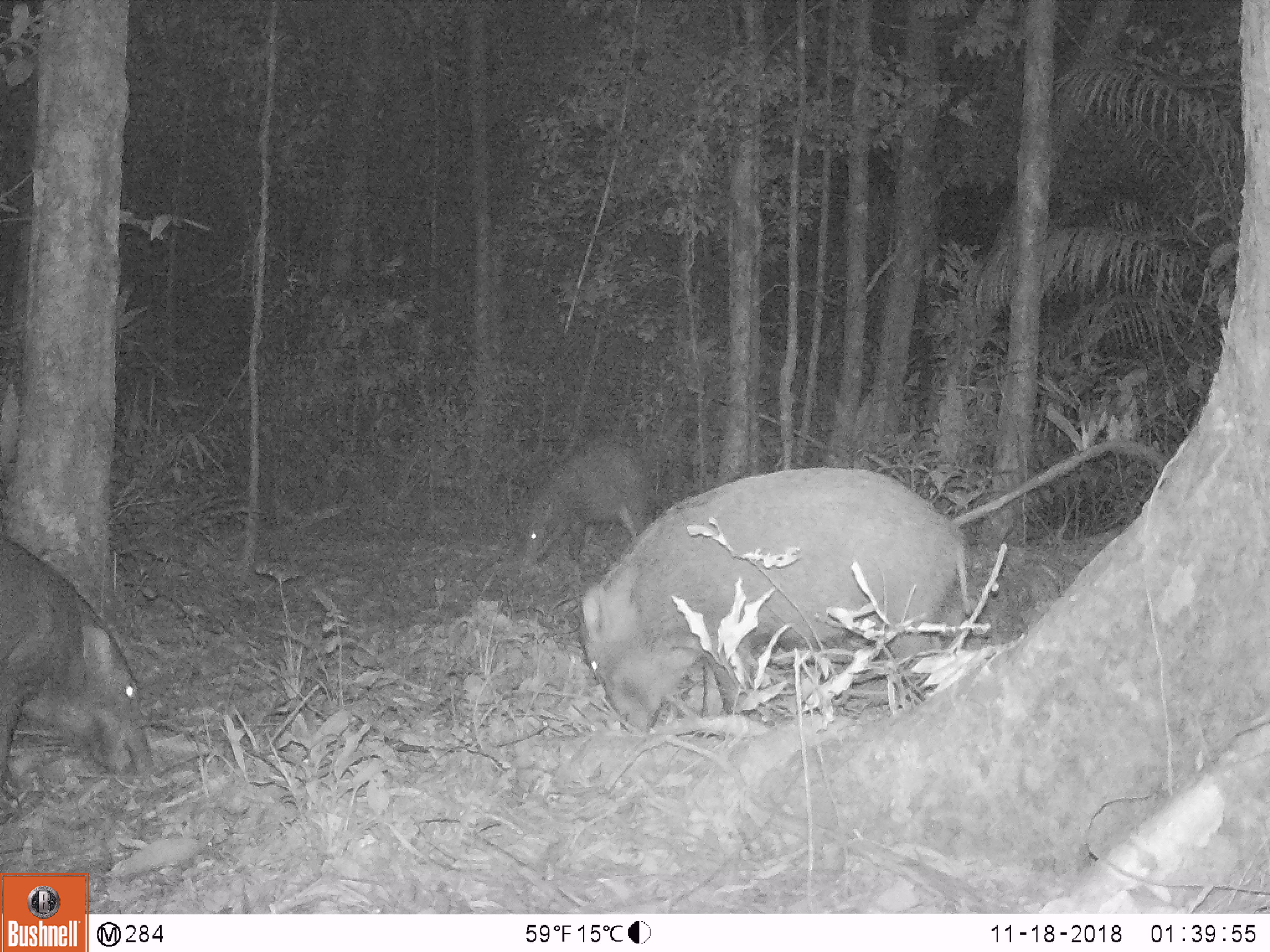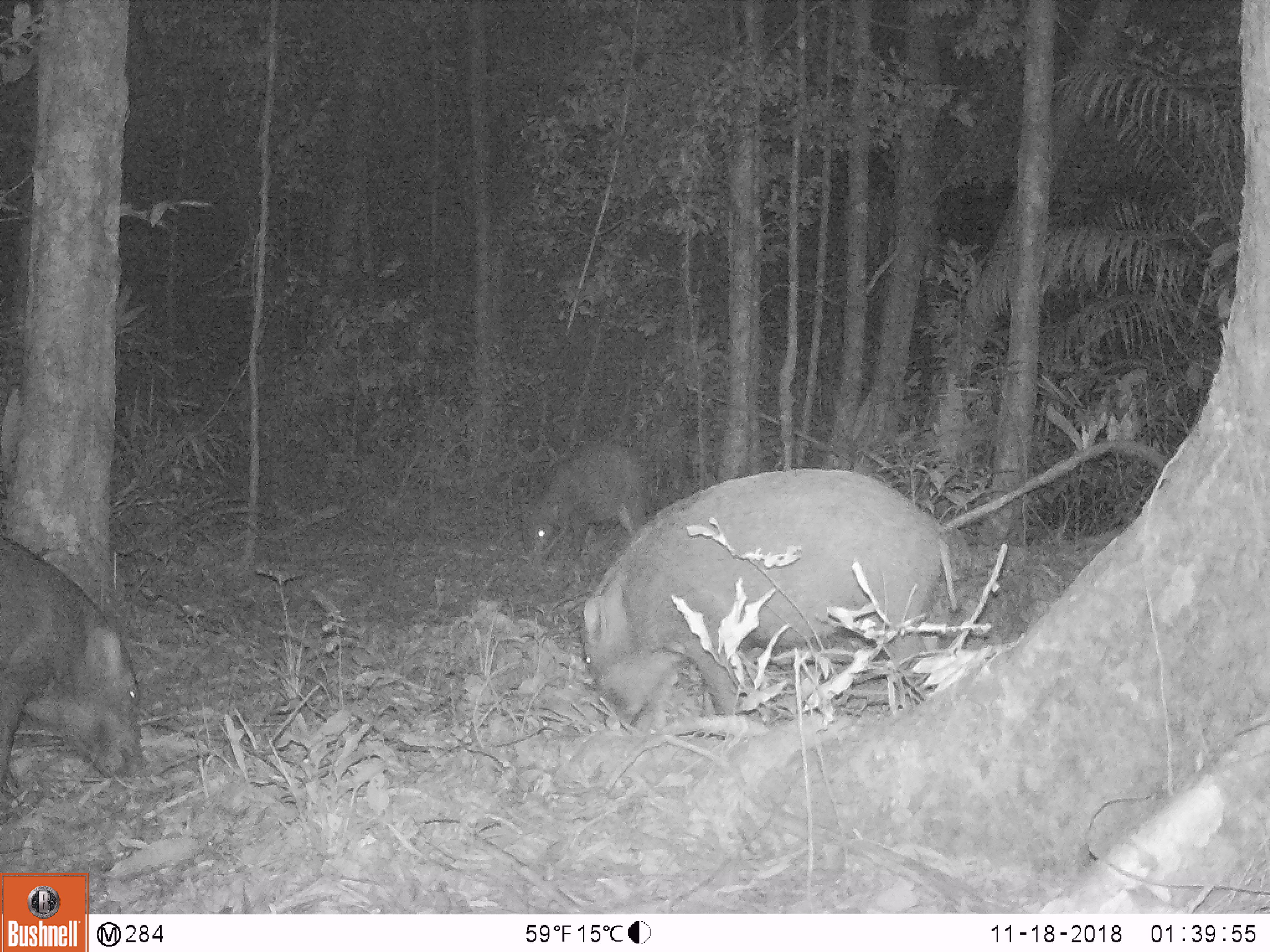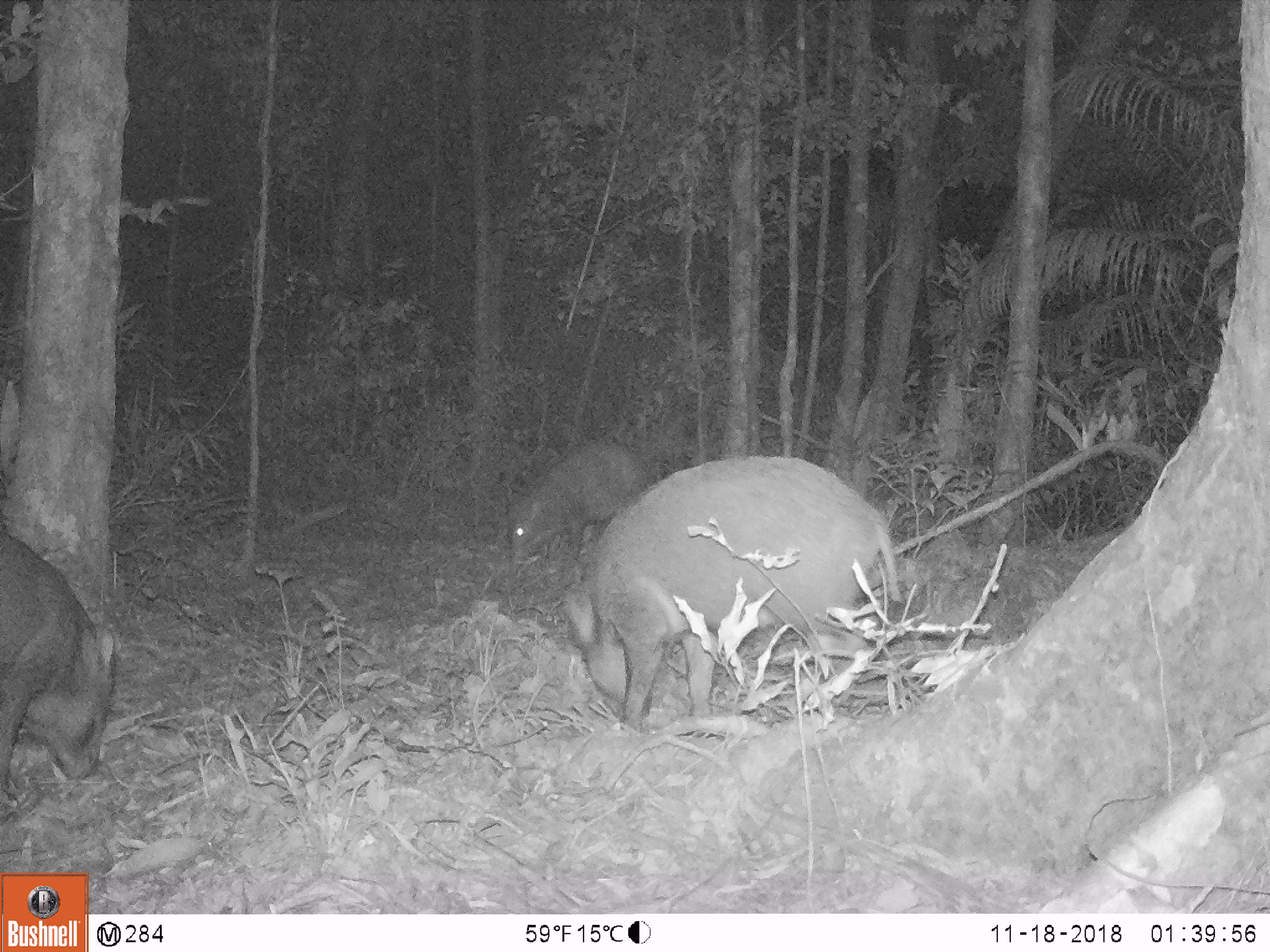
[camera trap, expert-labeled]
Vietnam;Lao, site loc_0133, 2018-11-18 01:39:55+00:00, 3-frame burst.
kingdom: Animalia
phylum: Chordata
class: Mammalia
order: Artiodactyla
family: Suidae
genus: Sus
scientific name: Sus scrofa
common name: eurasian wild pig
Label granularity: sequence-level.